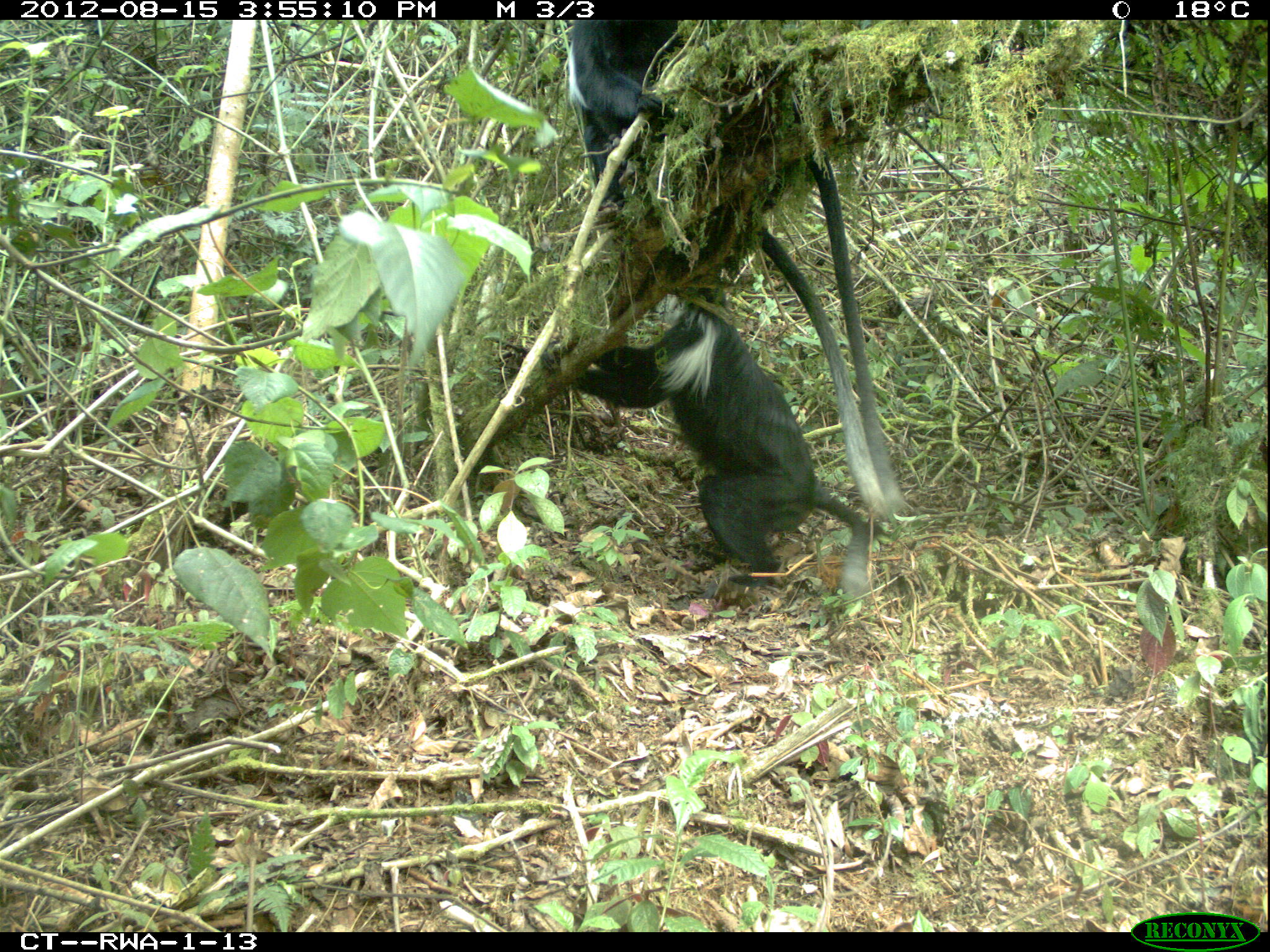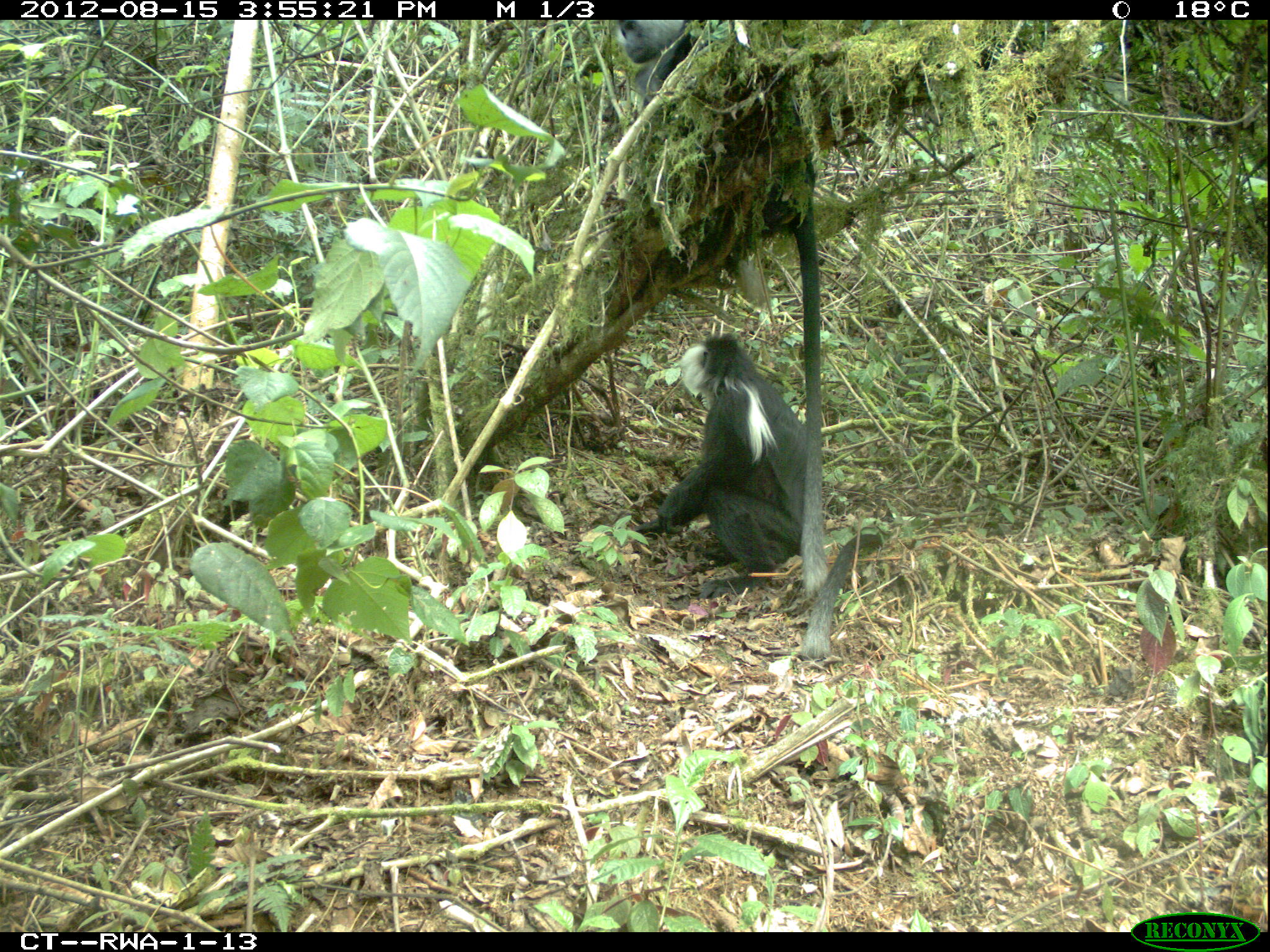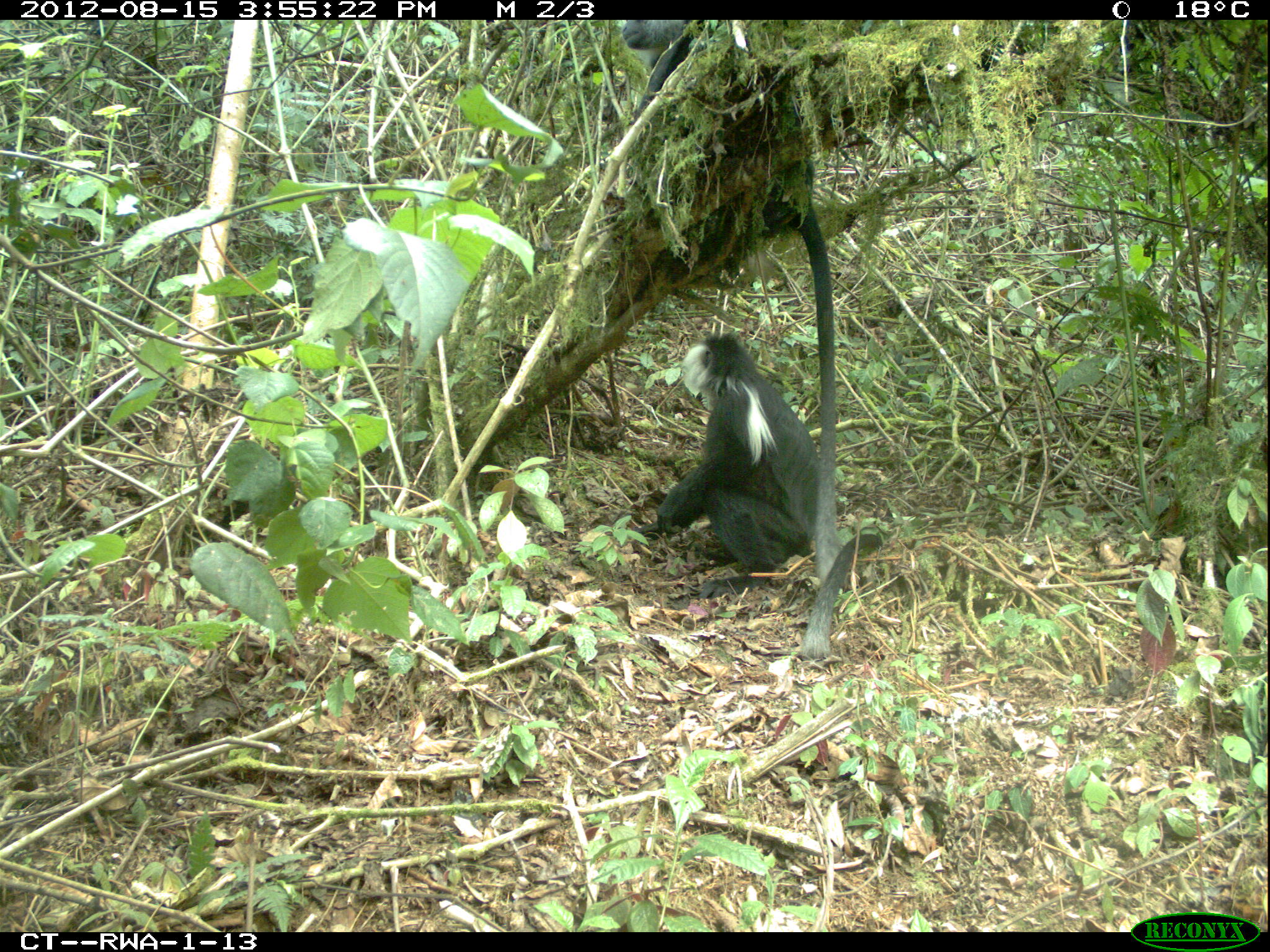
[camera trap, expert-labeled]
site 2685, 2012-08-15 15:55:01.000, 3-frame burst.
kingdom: Animalia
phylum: Chordata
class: Mammalia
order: Primates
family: Cercopithecidae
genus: Colobus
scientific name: Colobus angolensis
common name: angola colobus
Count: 9.